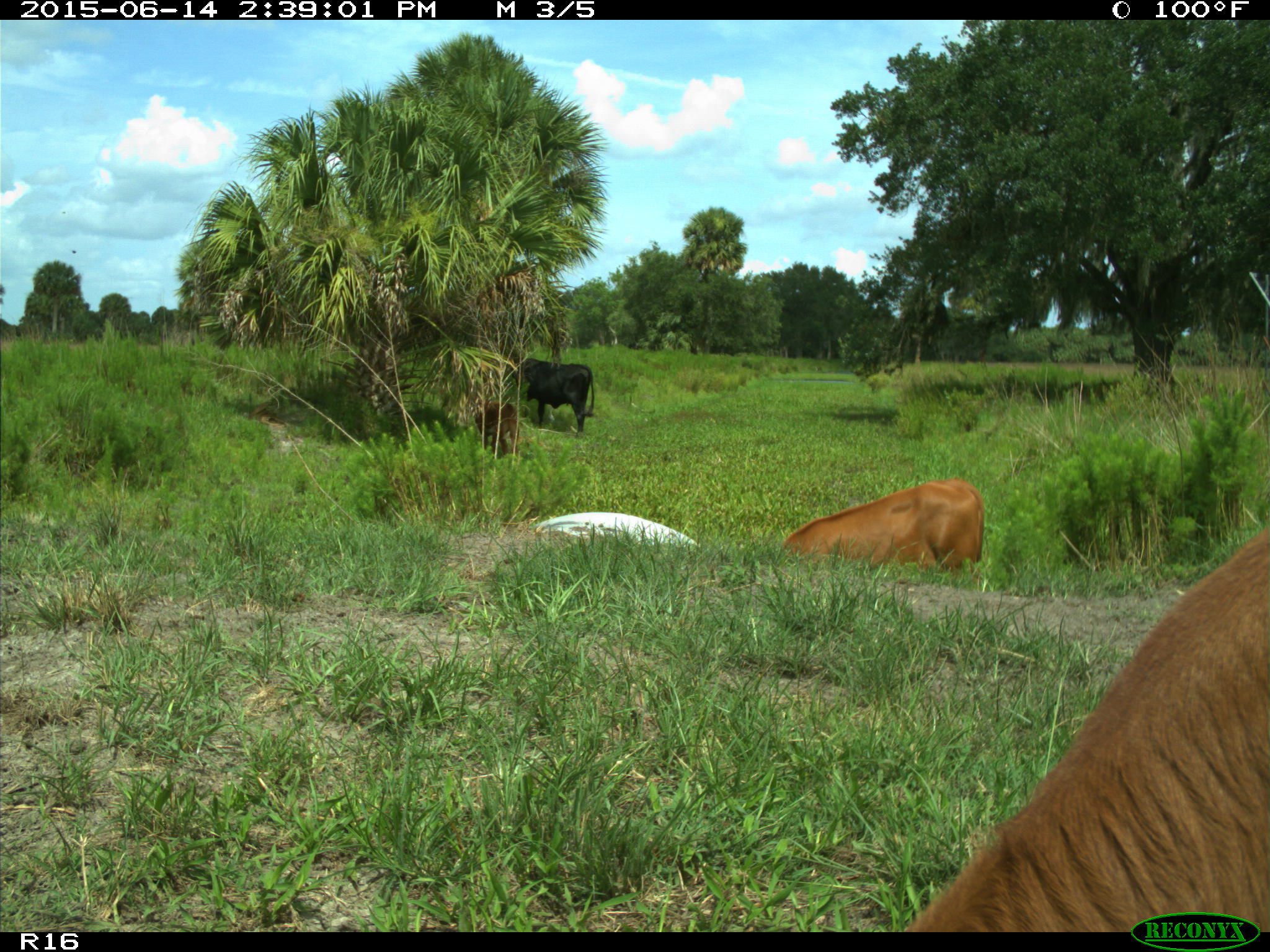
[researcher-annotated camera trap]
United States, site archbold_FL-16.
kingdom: Animalia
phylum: Chordata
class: Mammalia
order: Artiodactyla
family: Bovidae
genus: Bos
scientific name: Bos taurus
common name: domestic cow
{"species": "Bos taurus (domestic cow)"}